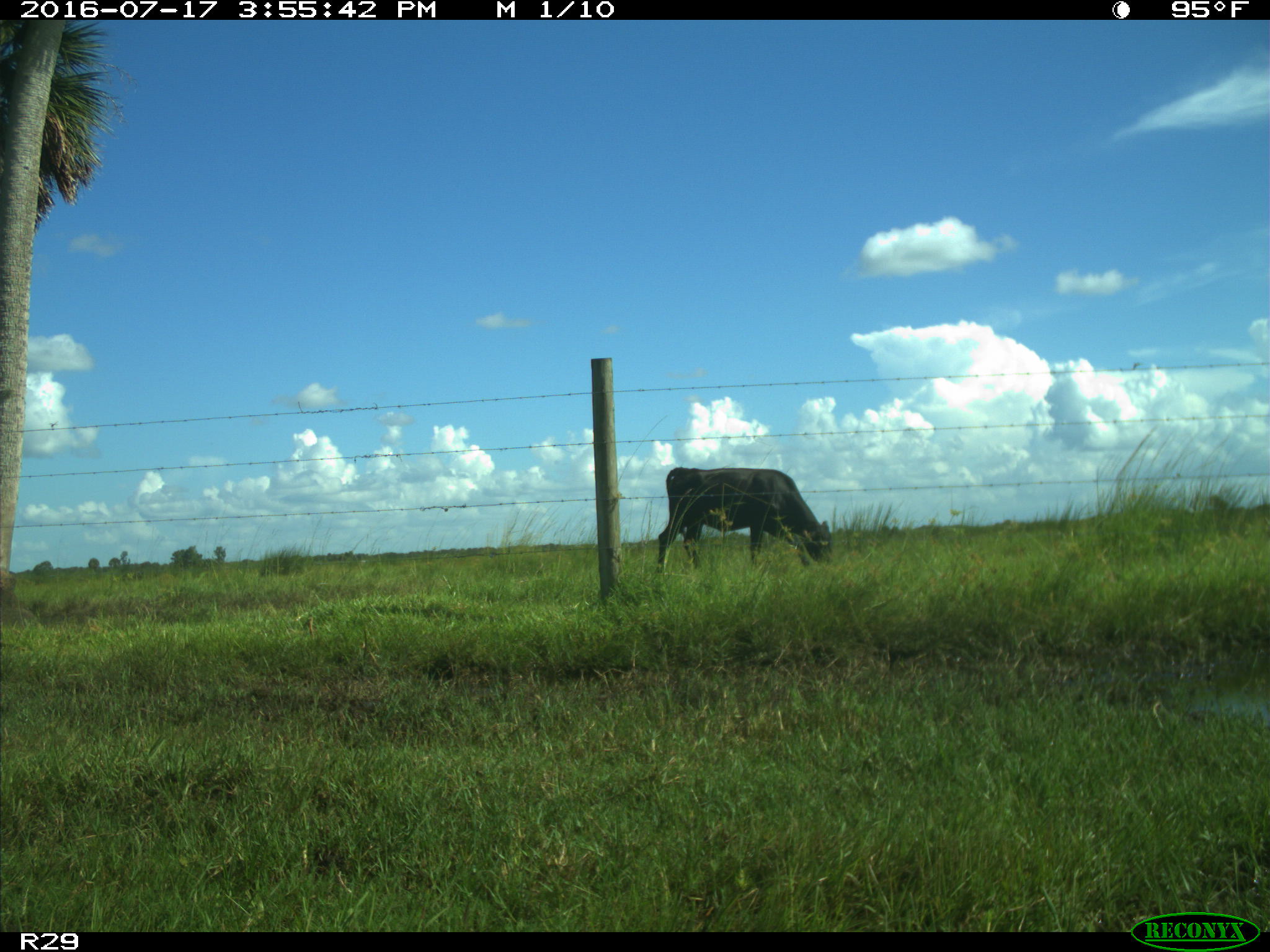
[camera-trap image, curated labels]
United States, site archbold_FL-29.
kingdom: Animalia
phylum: Chordata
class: Mammalia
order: Artiodactyla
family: Bovidae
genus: Bos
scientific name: Bos taurus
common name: domestic cow